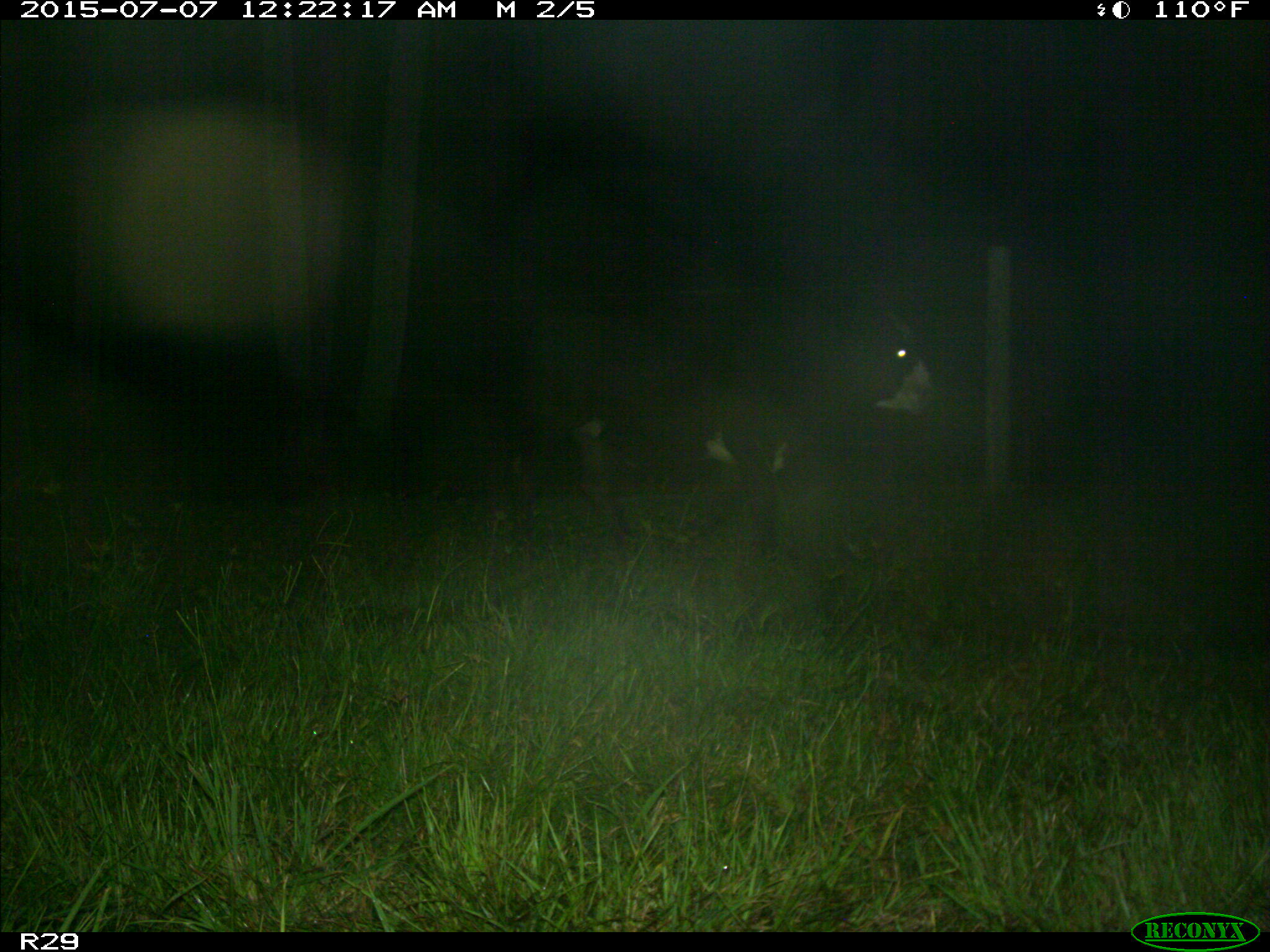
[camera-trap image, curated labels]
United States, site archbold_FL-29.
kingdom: Animalia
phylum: Chordata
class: Mammalia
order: Artiodactyla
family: Bovidae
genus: Bos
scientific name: Bos taurus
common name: domestic cow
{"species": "Bos taurus (domestic cow)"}